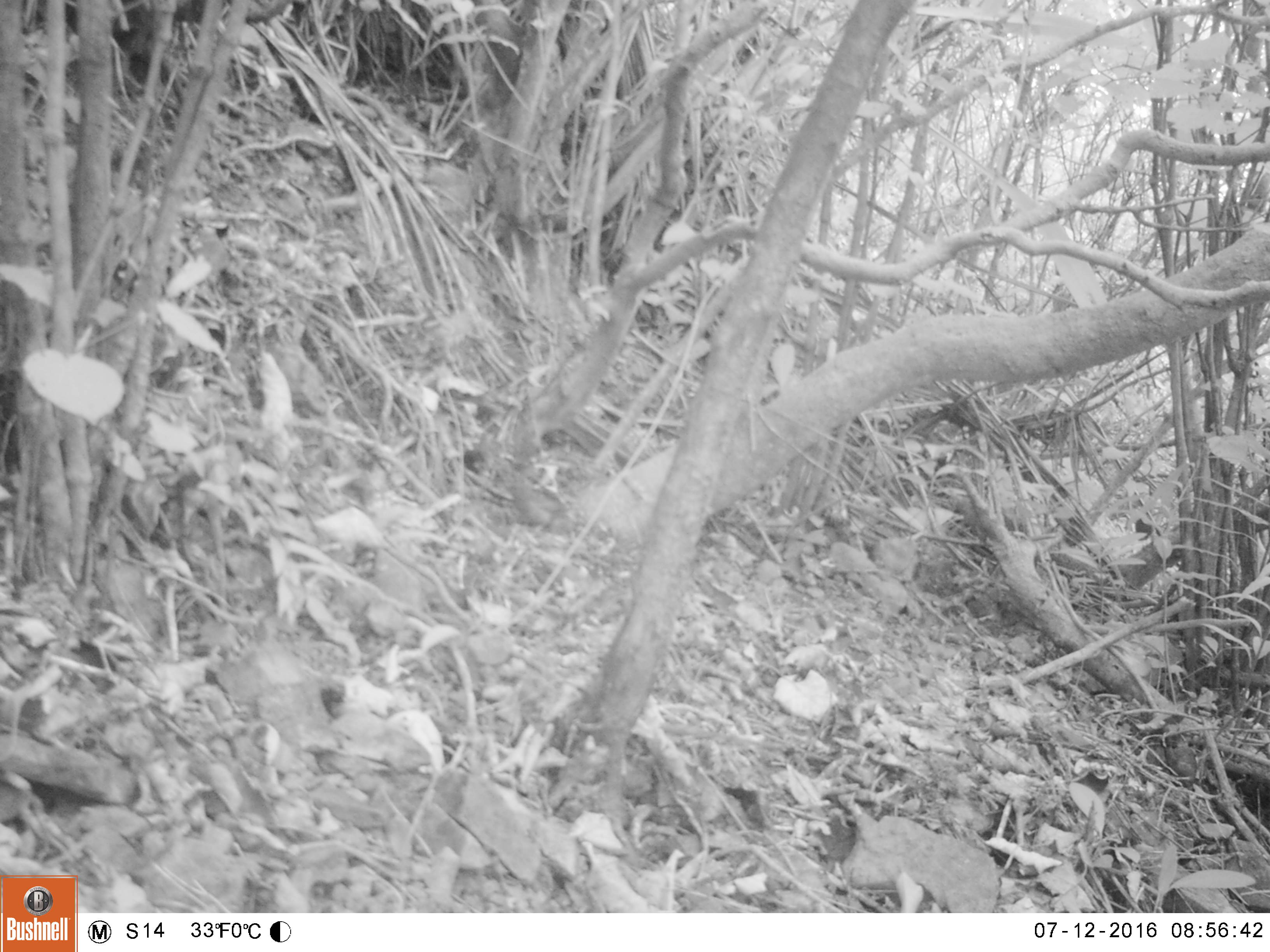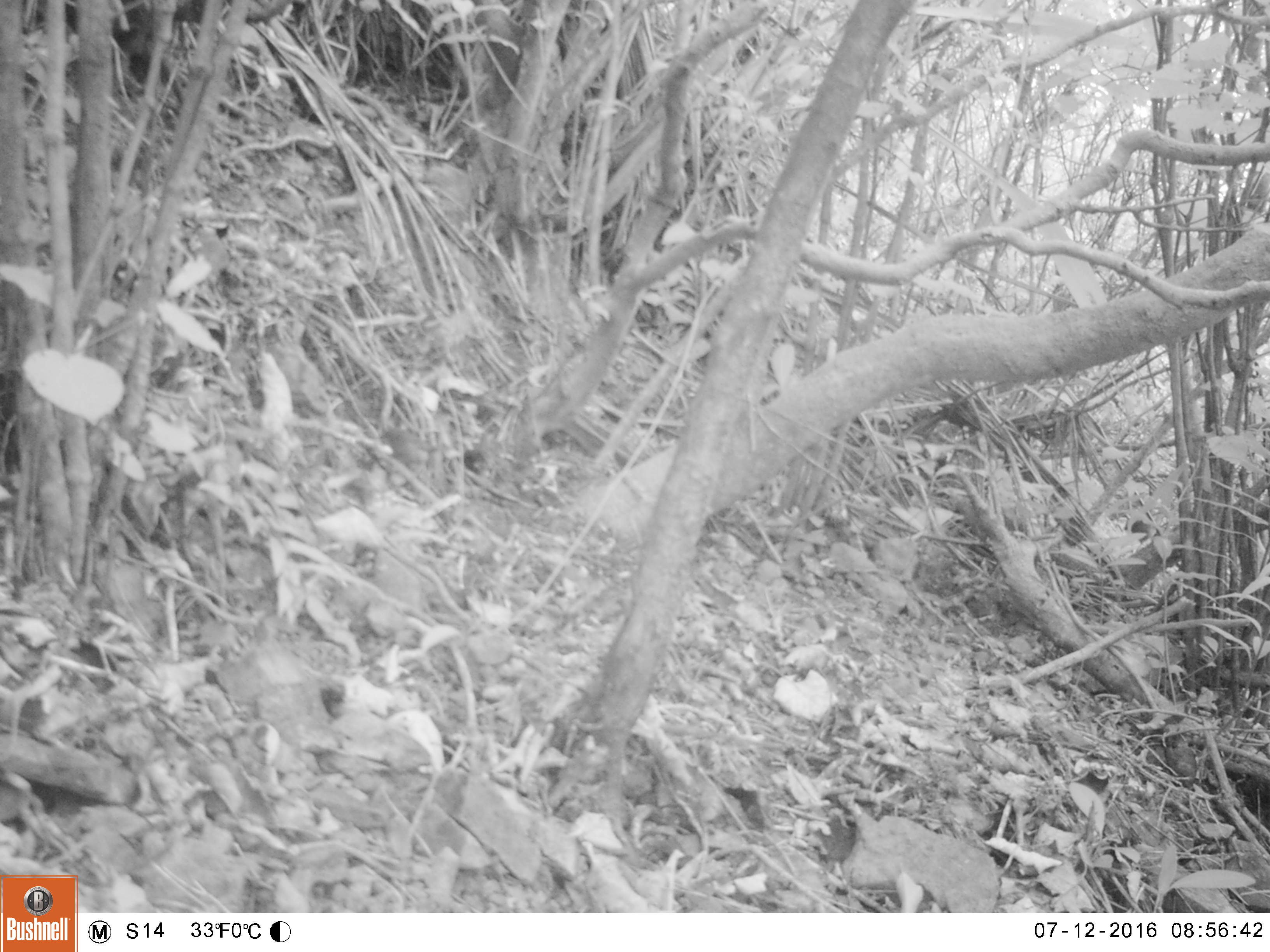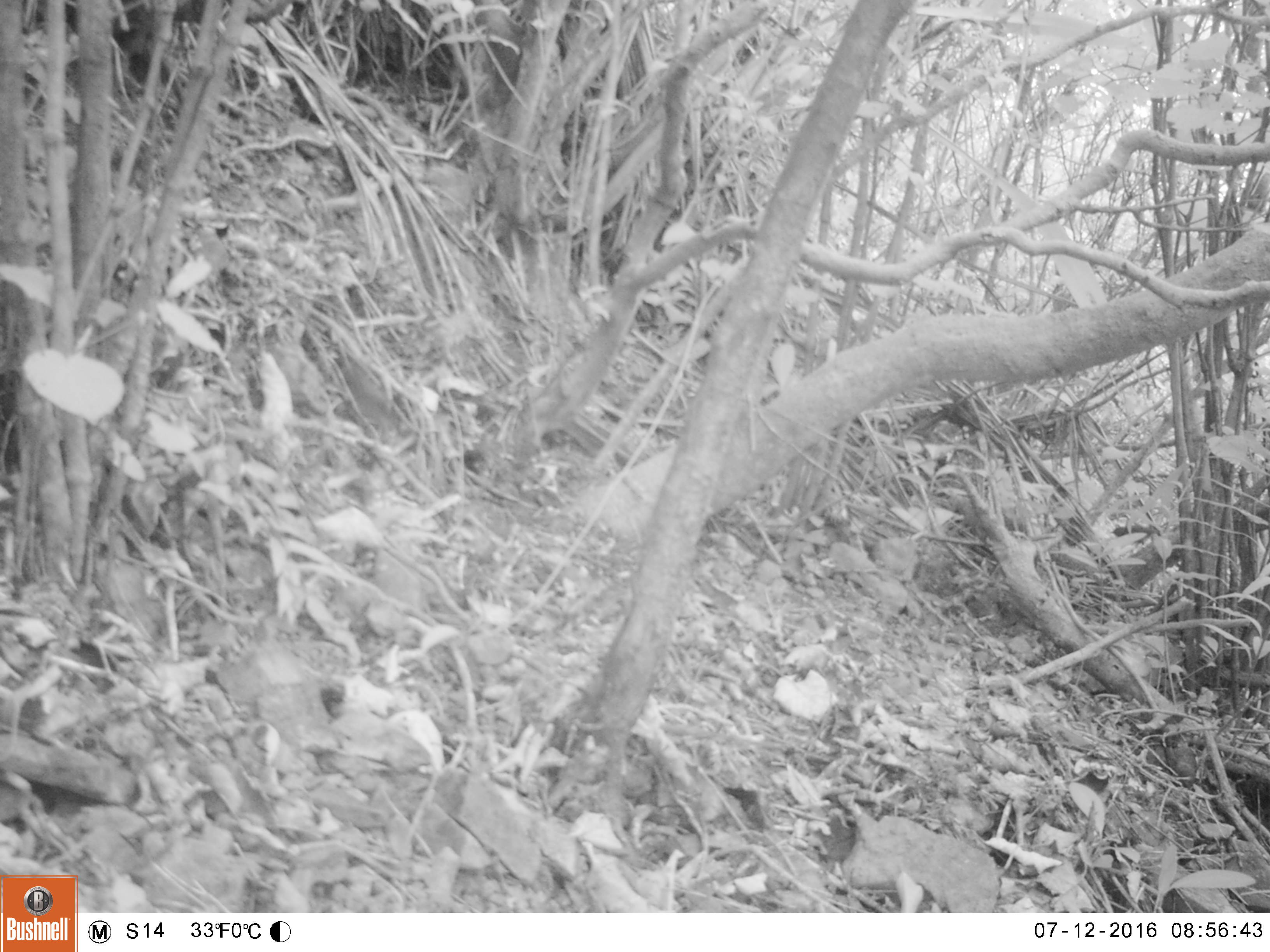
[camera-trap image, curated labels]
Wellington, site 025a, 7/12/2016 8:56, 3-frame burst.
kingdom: Animalia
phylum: Chordata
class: Aves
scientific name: Aves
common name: bird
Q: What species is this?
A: Bird (Aves).